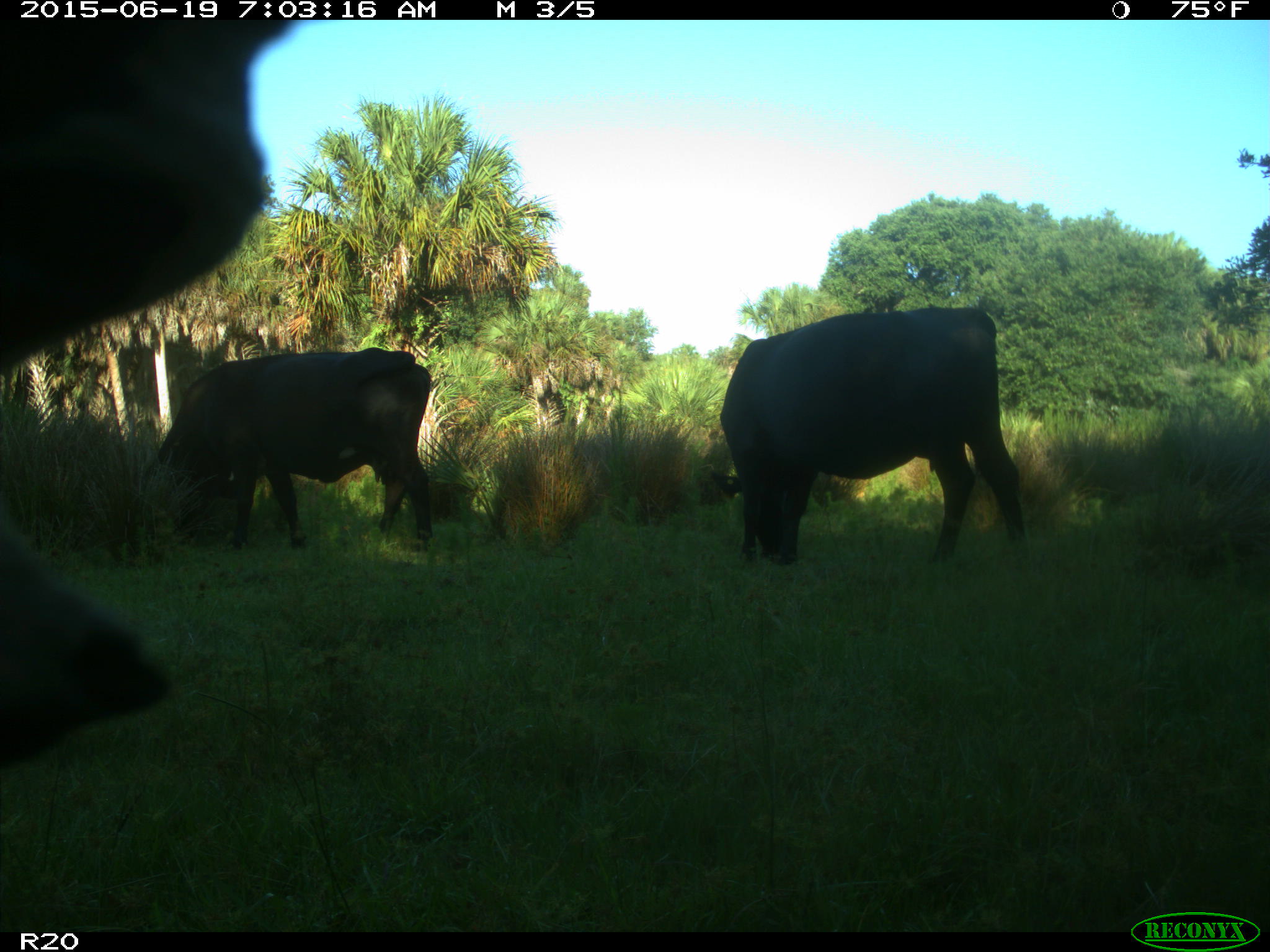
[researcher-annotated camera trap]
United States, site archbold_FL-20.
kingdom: Animalia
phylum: Chordata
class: Mammalia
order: Artiodactyla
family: Bovidae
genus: Bos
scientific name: Bos taurus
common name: domestic cow